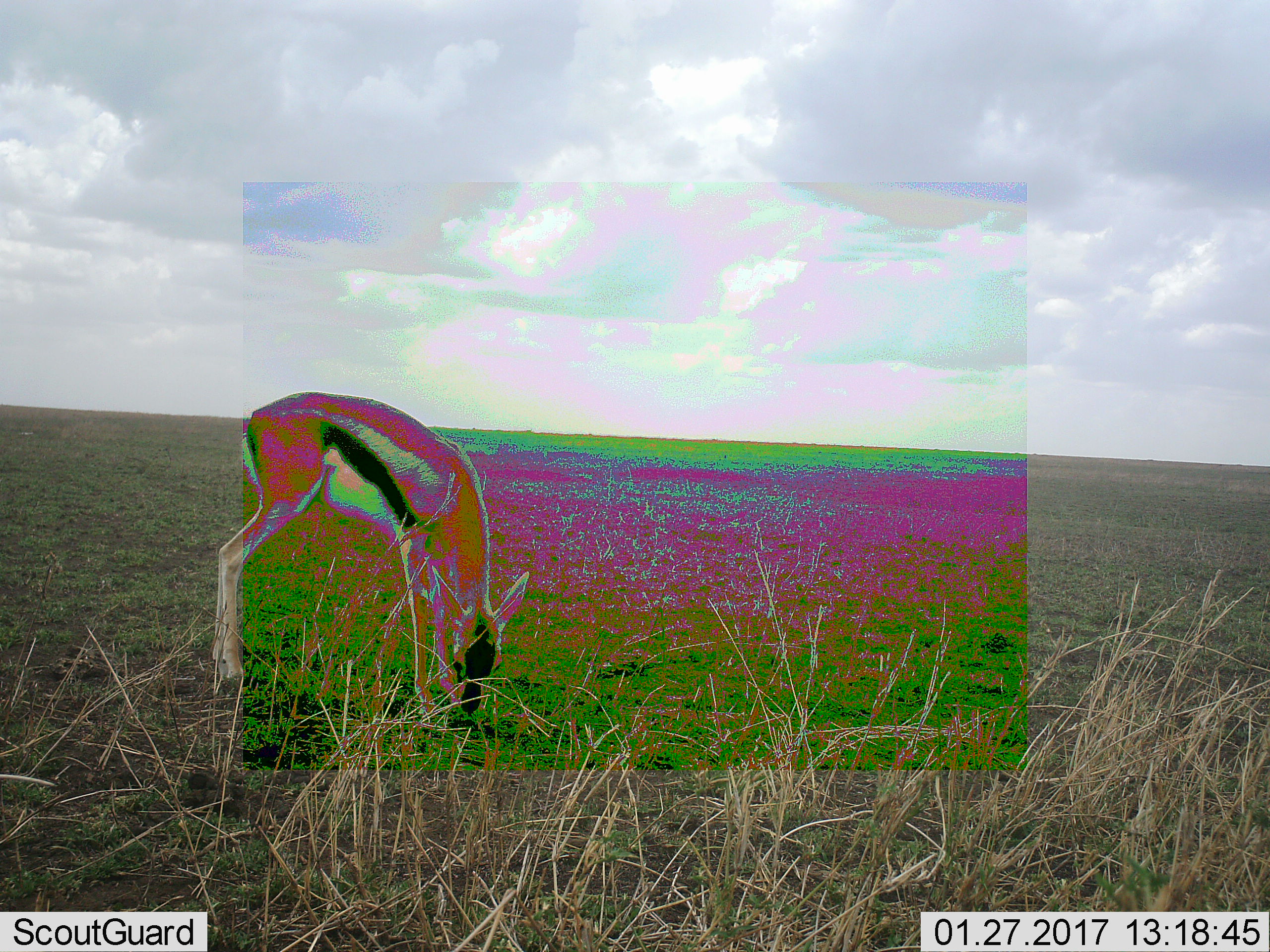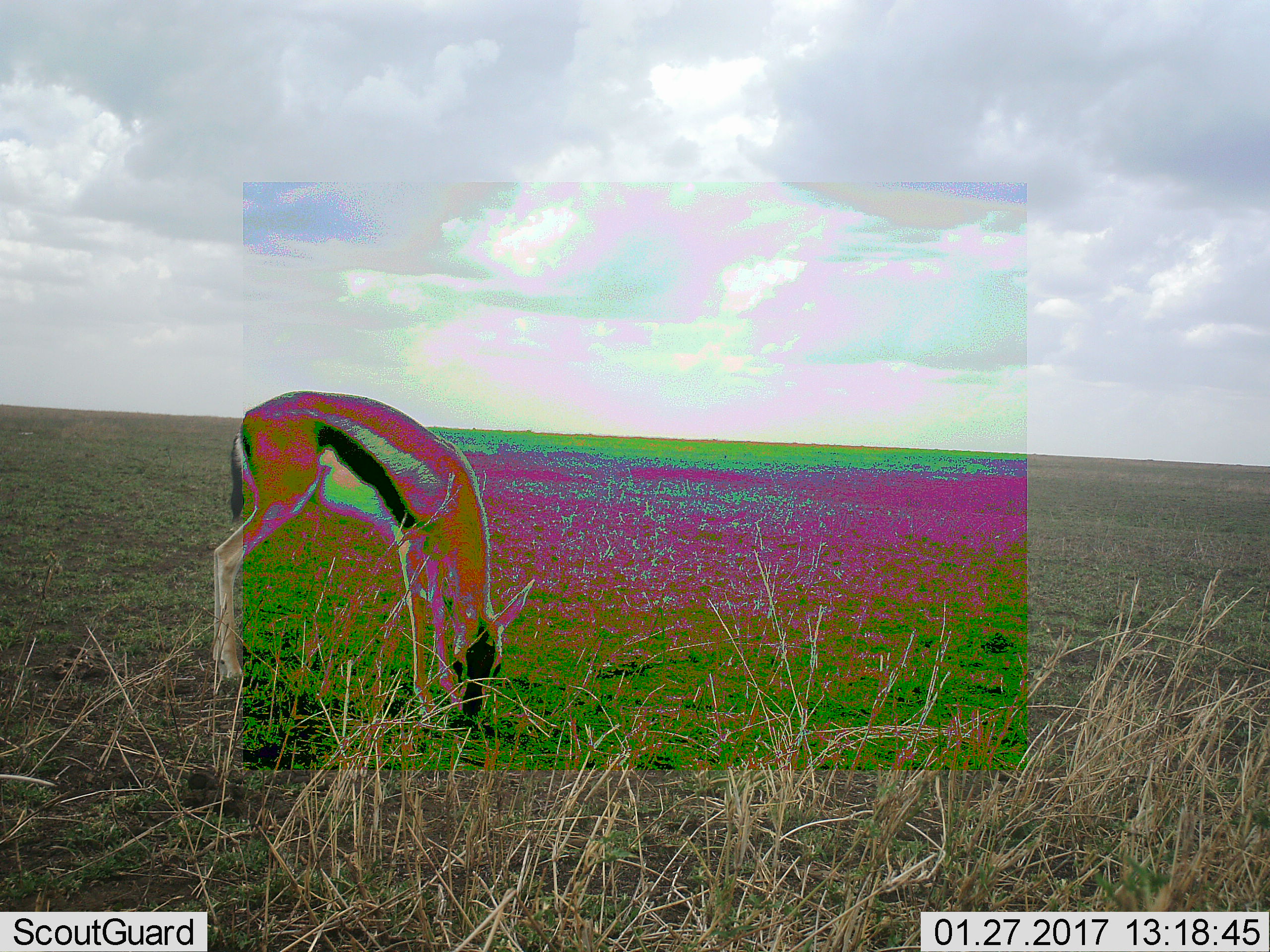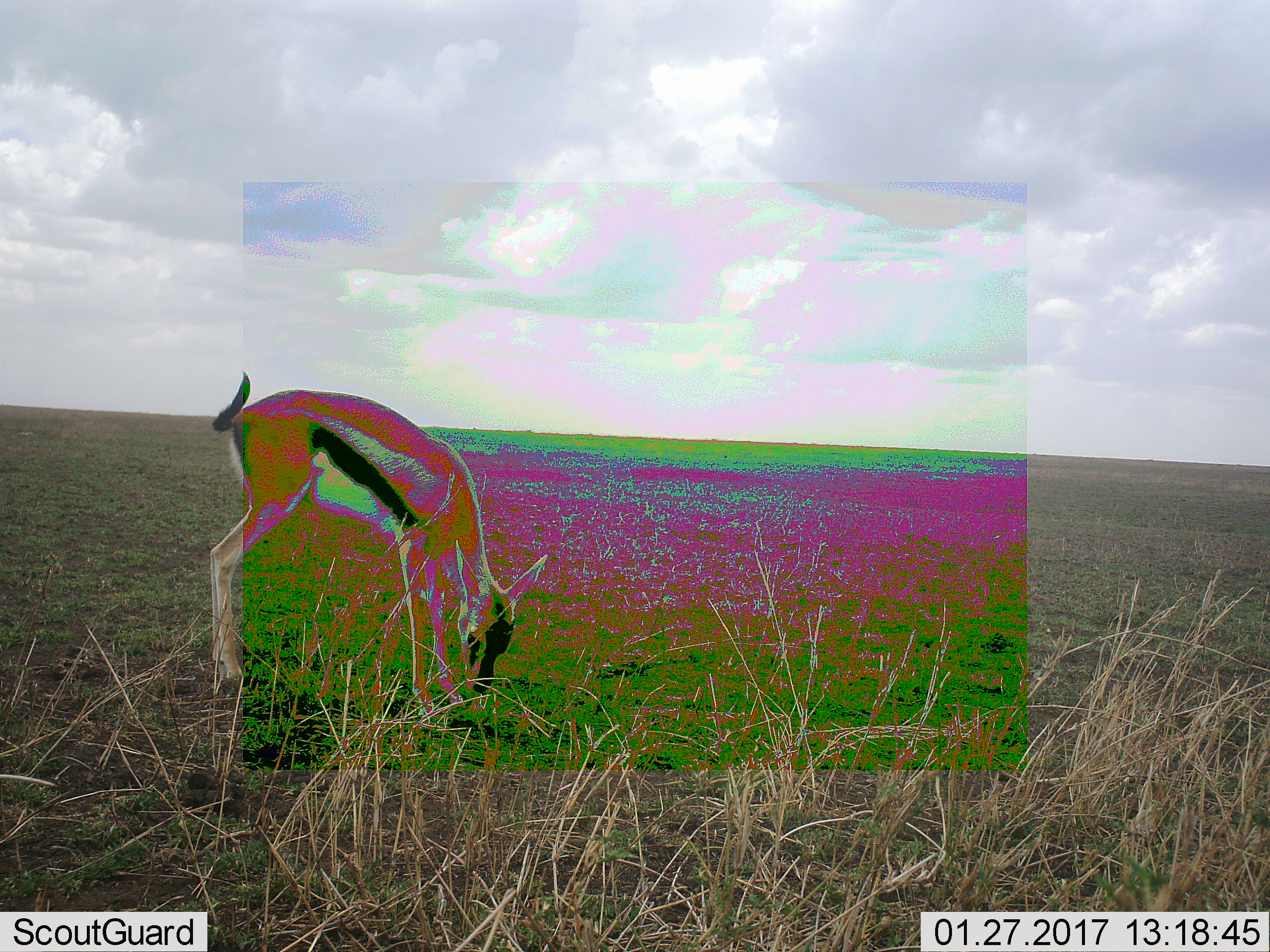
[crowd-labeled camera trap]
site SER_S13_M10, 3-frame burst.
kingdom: Animalia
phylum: Chordata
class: Mammalia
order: Artiodactyla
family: Bovidae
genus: Eudorcas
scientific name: Eudorcas thomsonii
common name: thomson's gazelle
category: gazellethomsons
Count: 1.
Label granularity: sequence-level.